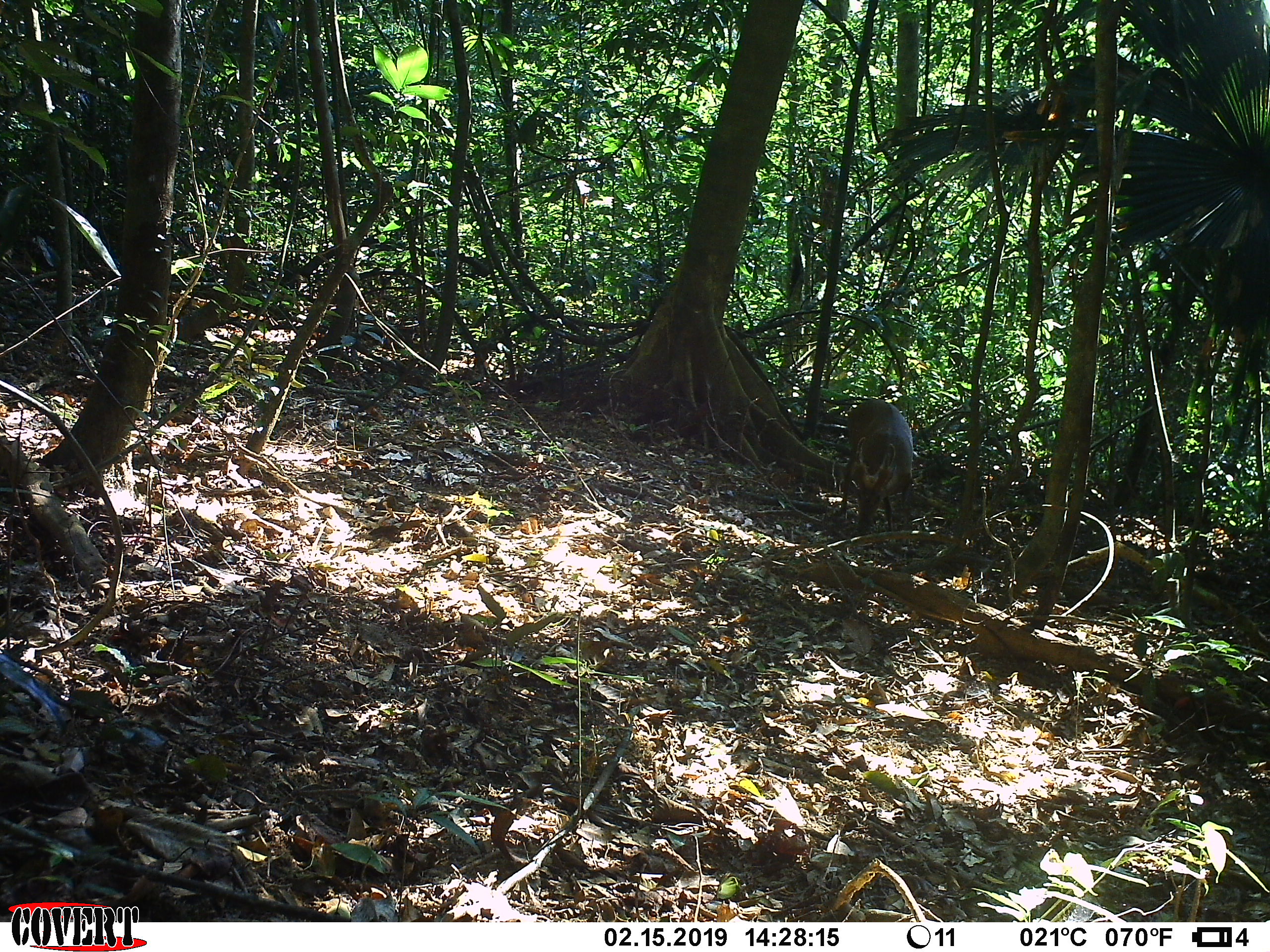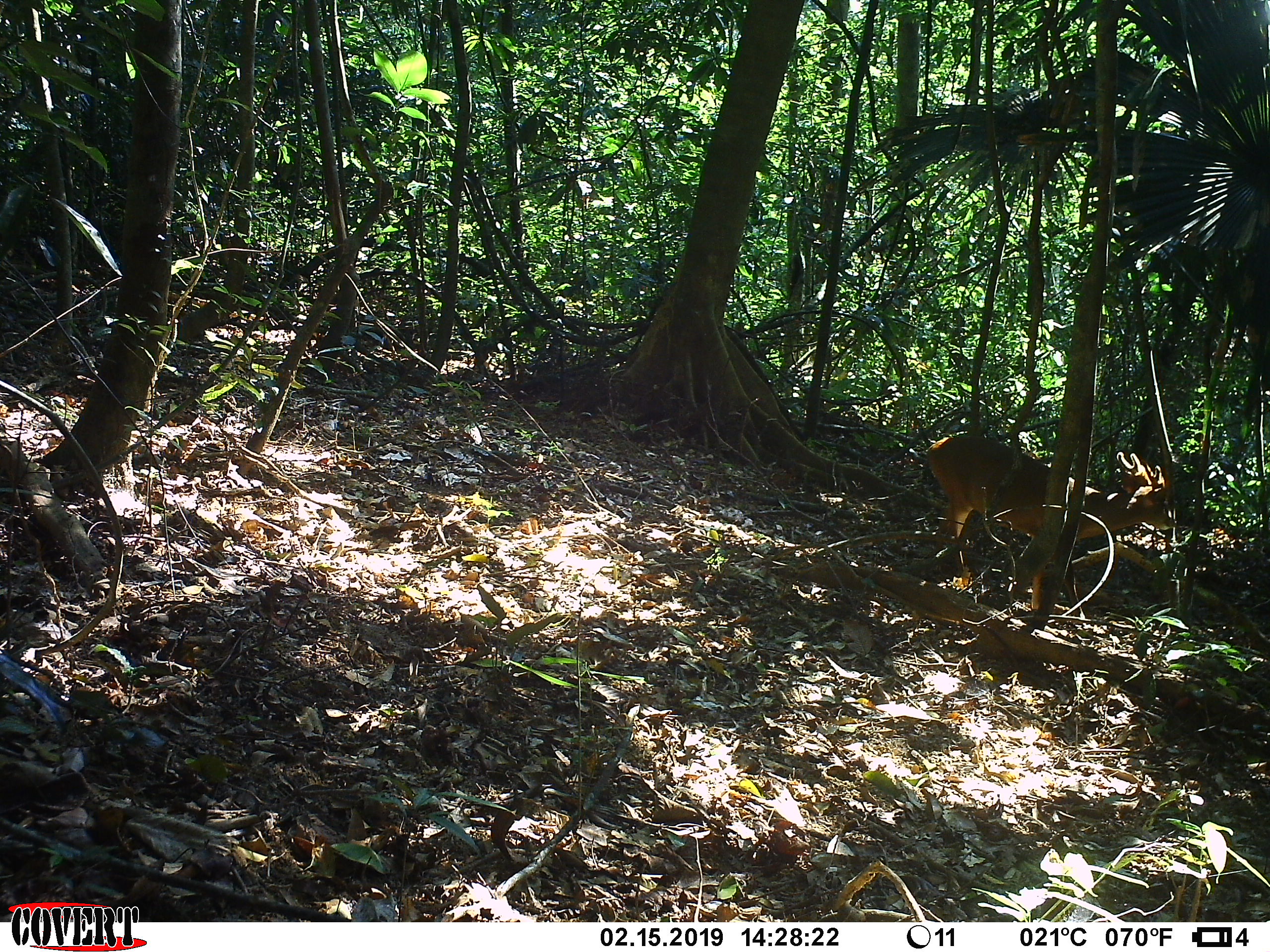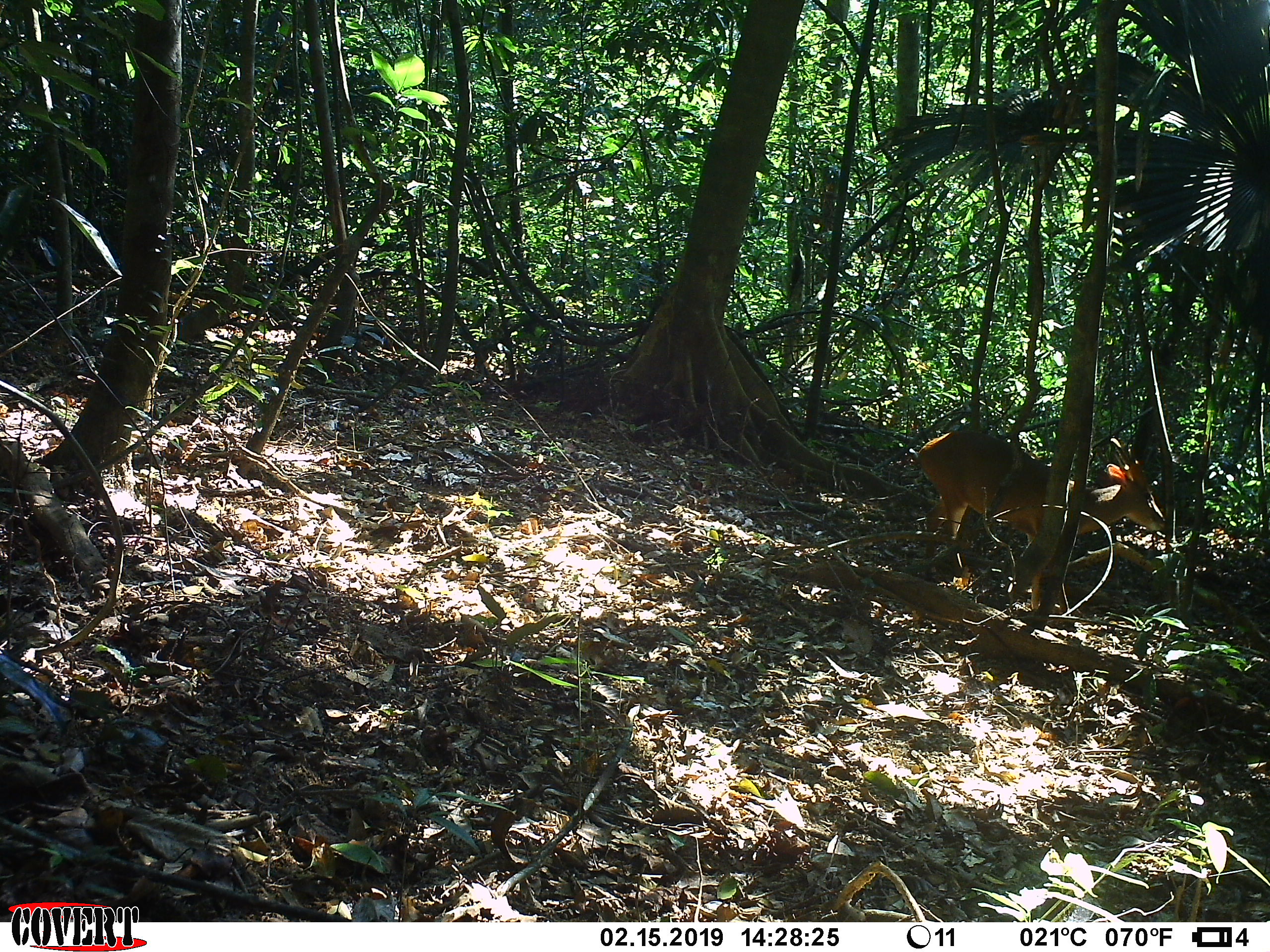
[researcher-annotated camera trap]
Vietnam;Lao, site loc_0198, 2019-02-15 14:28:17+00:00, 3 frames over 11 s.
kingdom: Animalia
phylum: Chordata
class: Mammalia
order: Artiodactyla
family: Cervidae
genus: Muntiacus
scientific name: Muntiacus vuquangensis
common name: large-antlered muntjac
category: large antlered muntjac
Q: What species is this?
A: Large antlered muntjac (large-antlered muntjac) (Muntiacus vuquangensis).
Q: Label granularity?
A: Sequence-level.